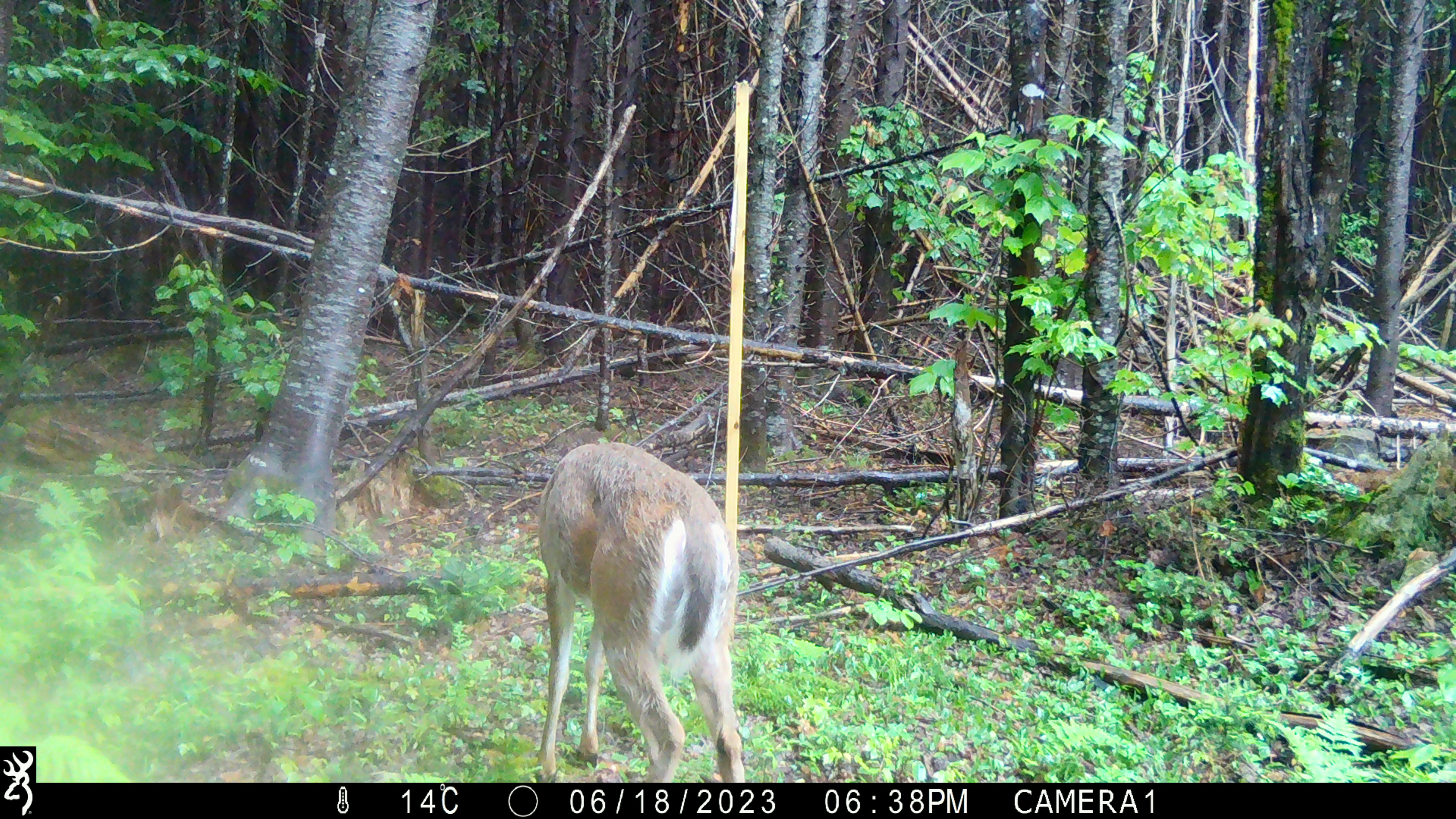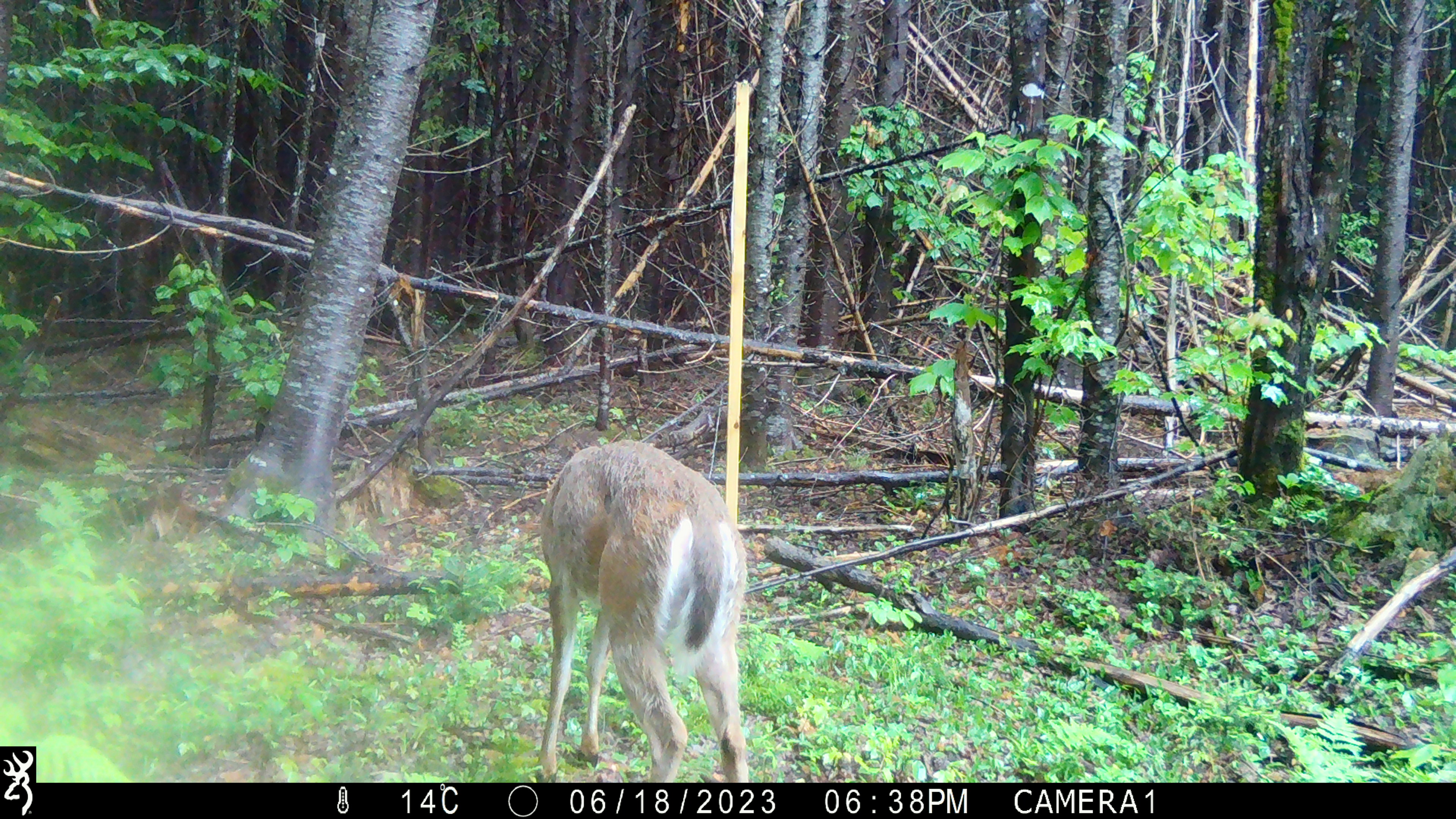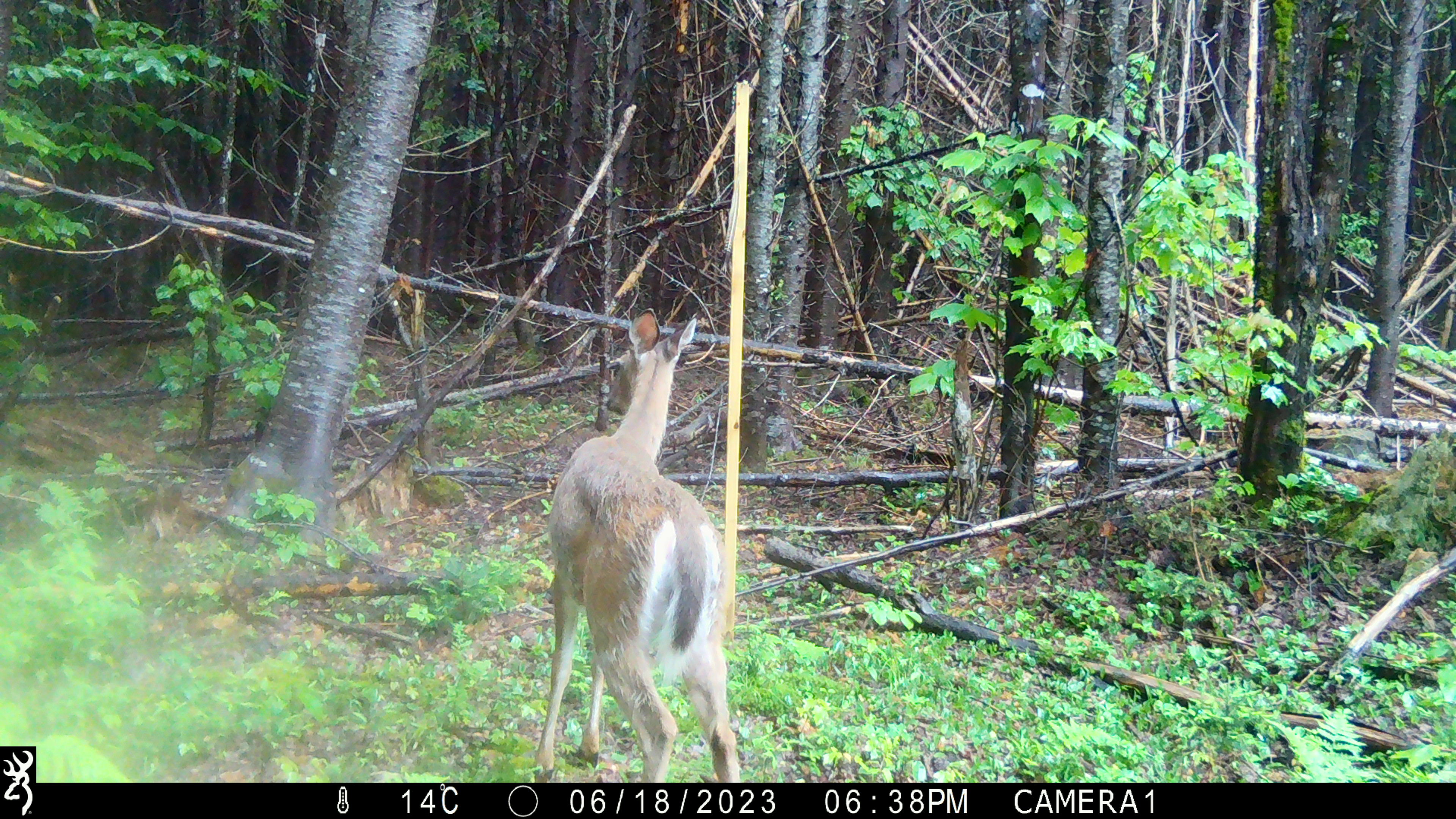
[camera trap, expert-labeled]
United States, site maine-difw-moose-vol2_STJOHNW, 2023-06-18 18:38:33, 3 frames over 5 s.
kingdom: Animalia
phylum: Chordata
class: Mammalia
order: Artiodactyla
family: Cervidae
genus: Odocoileus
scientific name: Odocoileus virginianus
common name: white-tailed deer